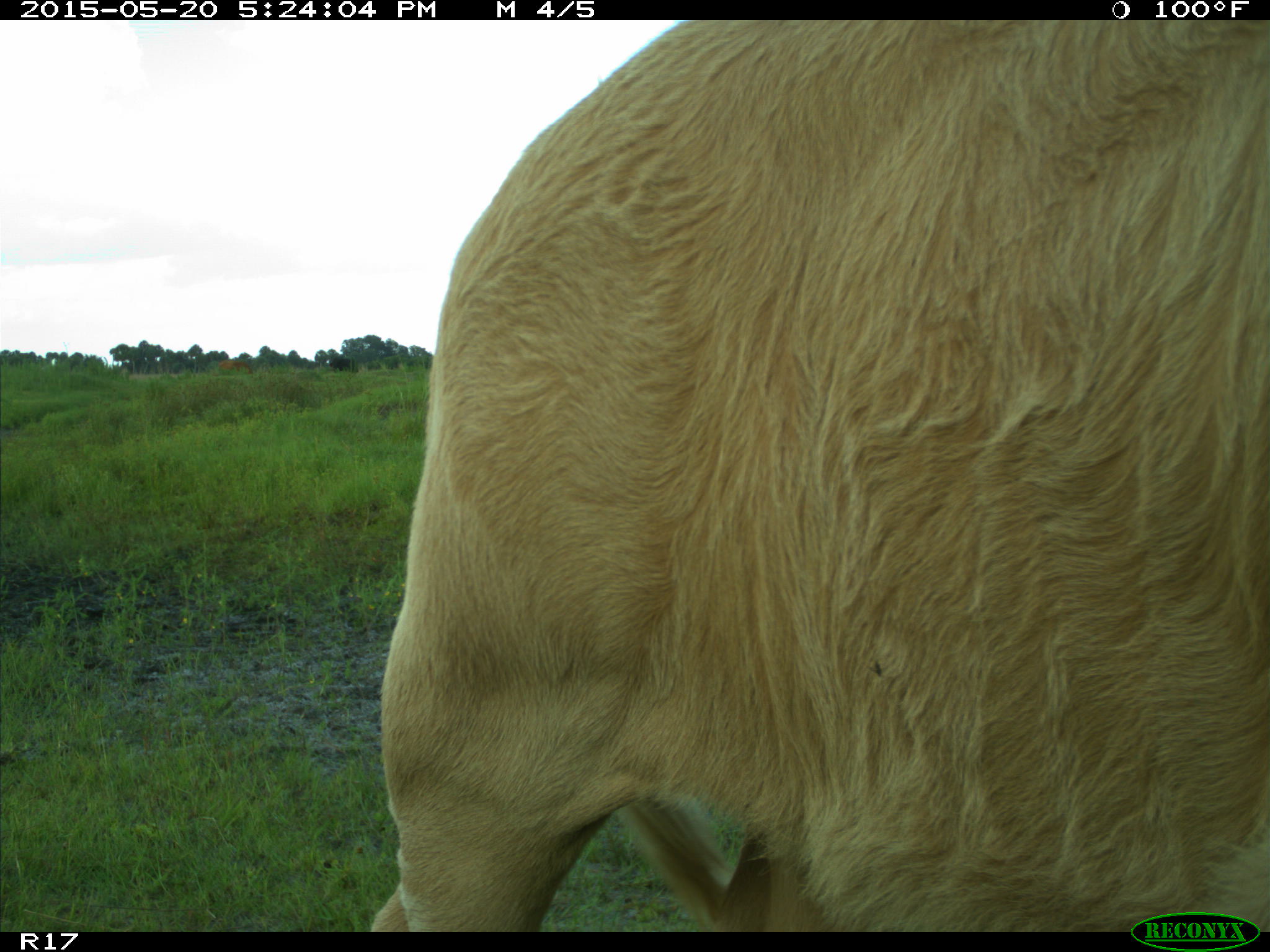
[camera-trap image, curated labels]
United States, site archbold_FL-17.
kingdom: Animalia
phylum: Chordata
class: Mammalia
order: Artiodactyla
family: Bovidae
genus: Bos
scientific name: Bos taurus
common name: domestic cow